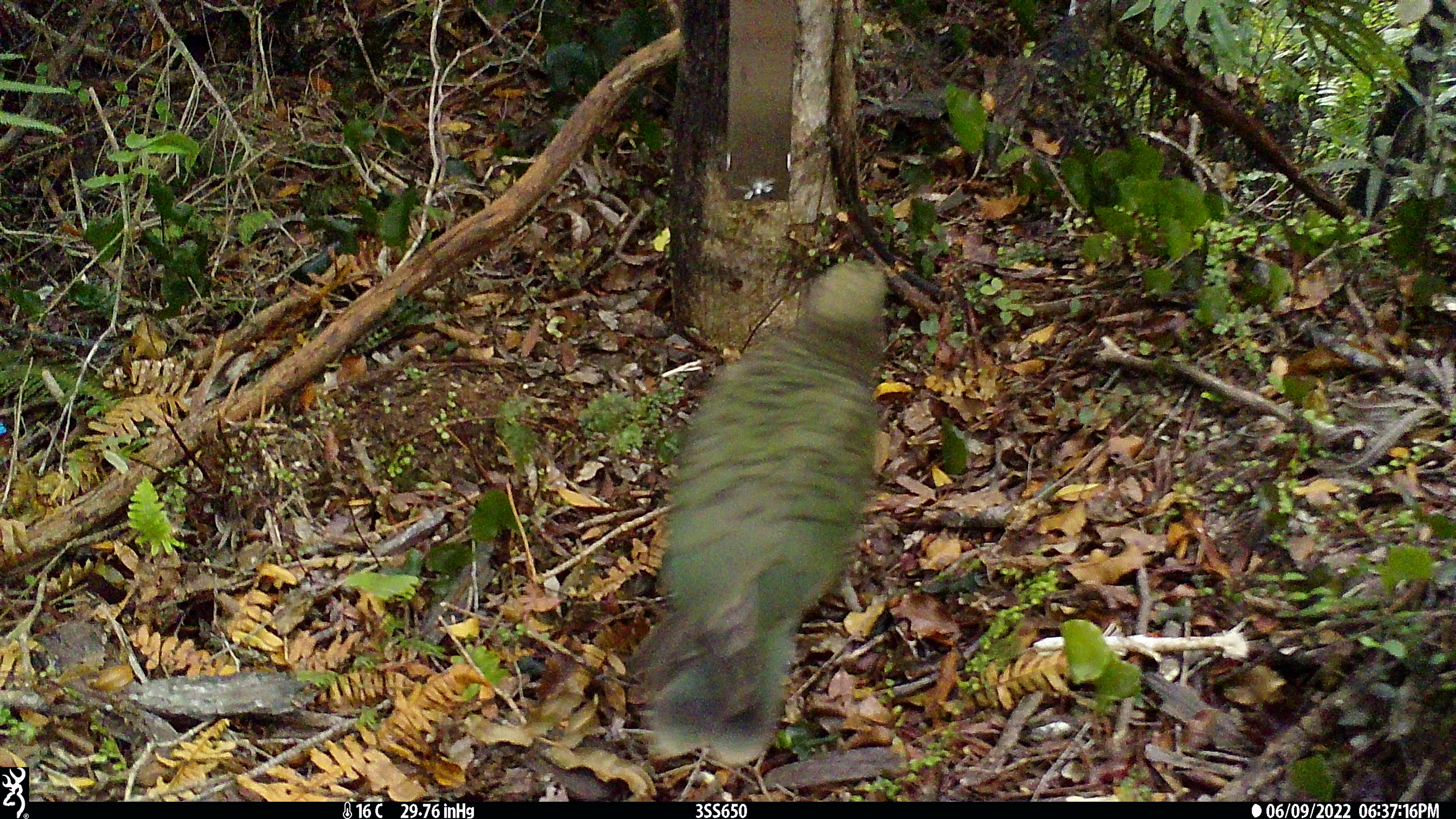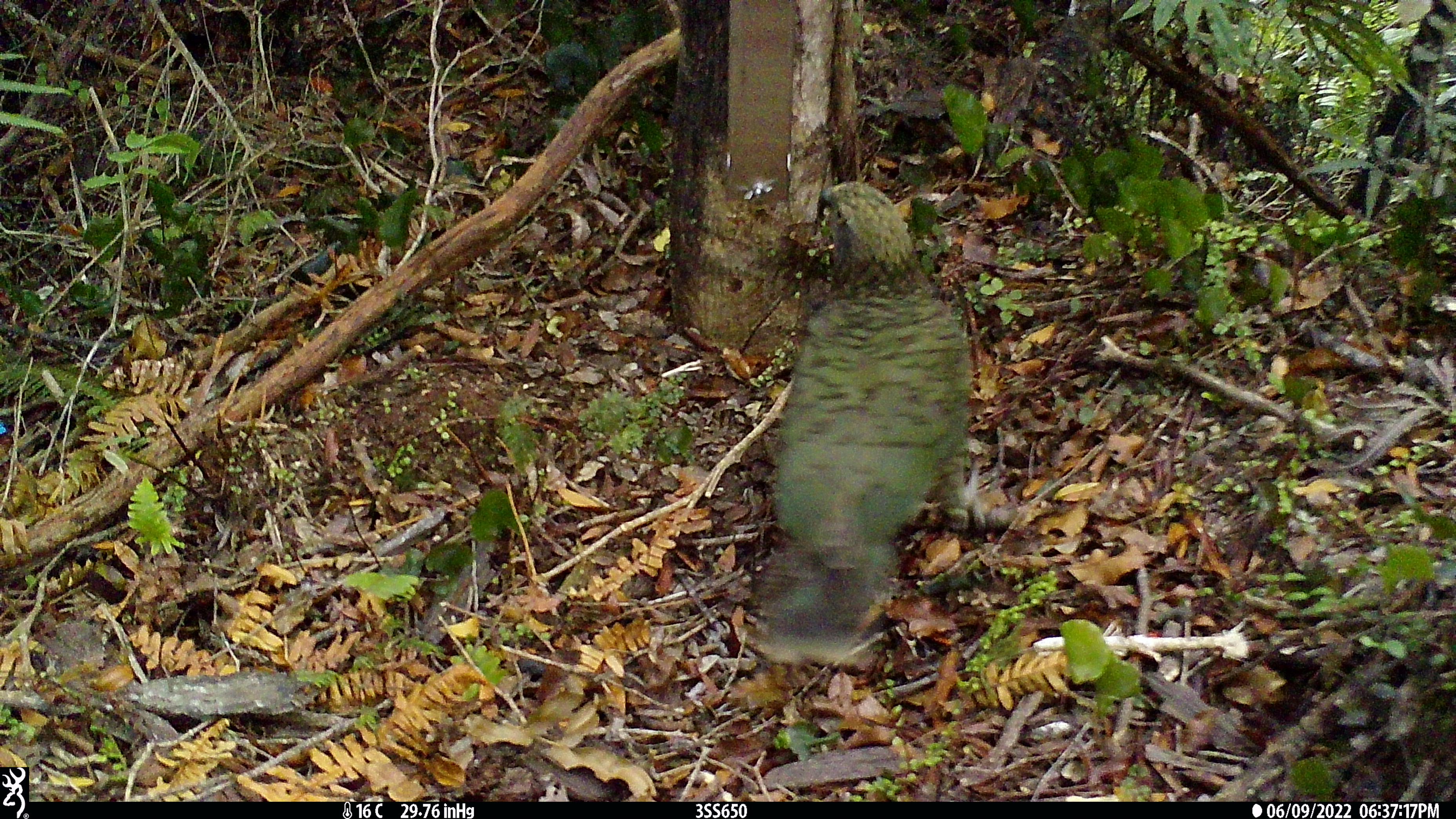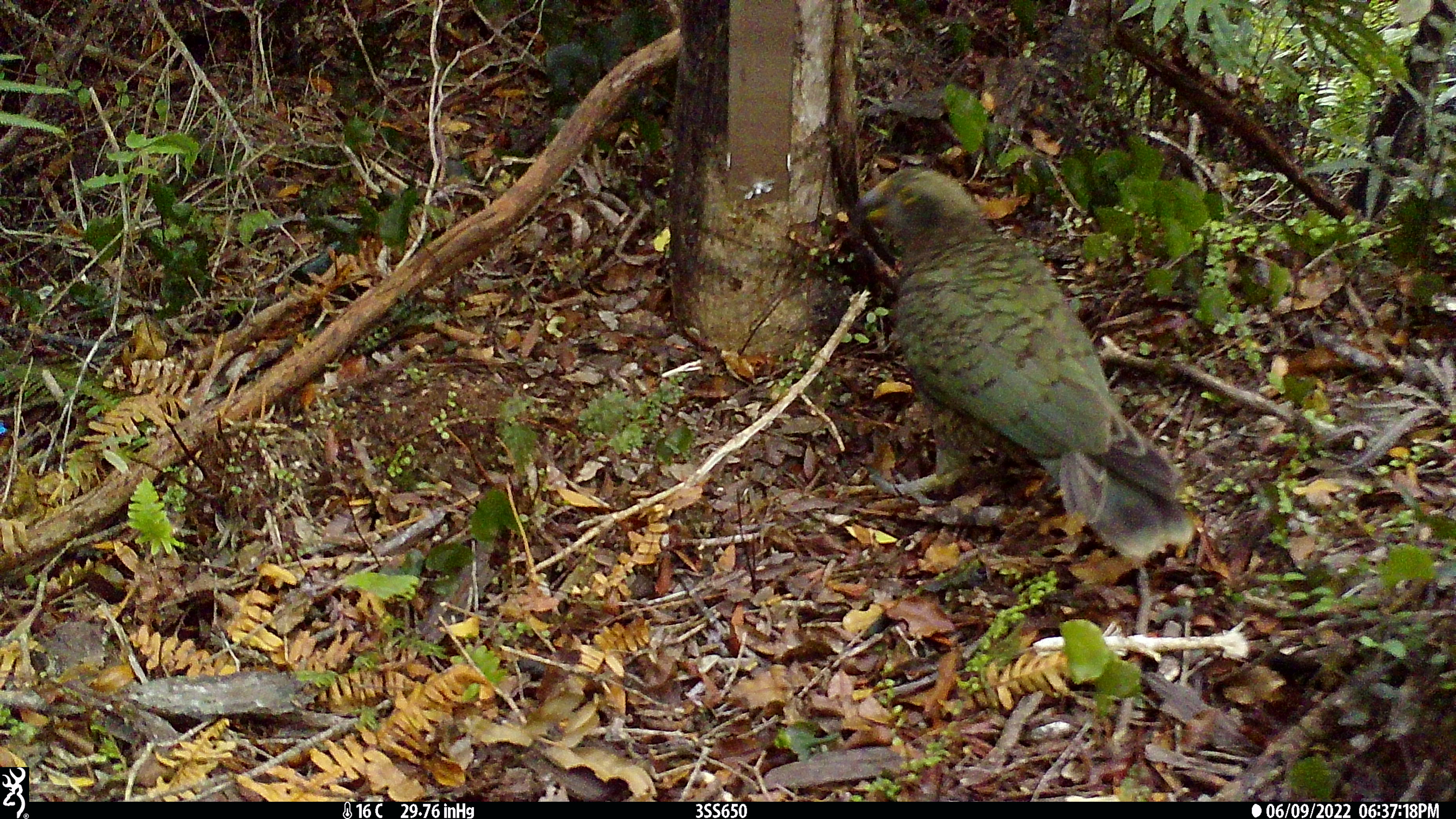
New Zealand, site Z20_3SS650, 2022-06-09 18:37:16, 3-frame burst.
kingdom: Animalia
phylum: Chordata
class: Aves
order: Psittaciformes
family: Strigopidae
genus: Nestor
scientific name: Nestor notabilis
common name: kea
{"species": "kea (Nestor notabilis)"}